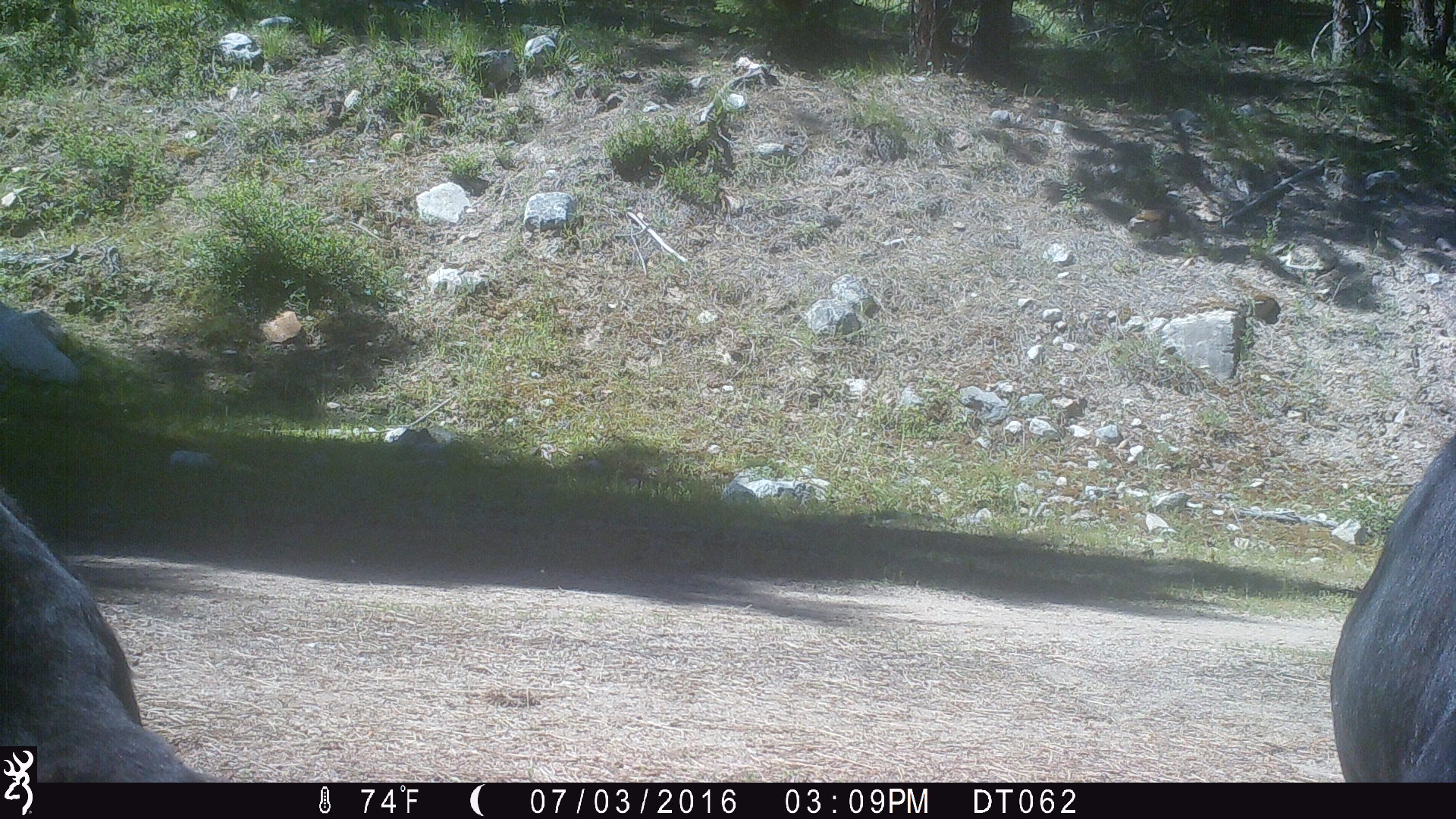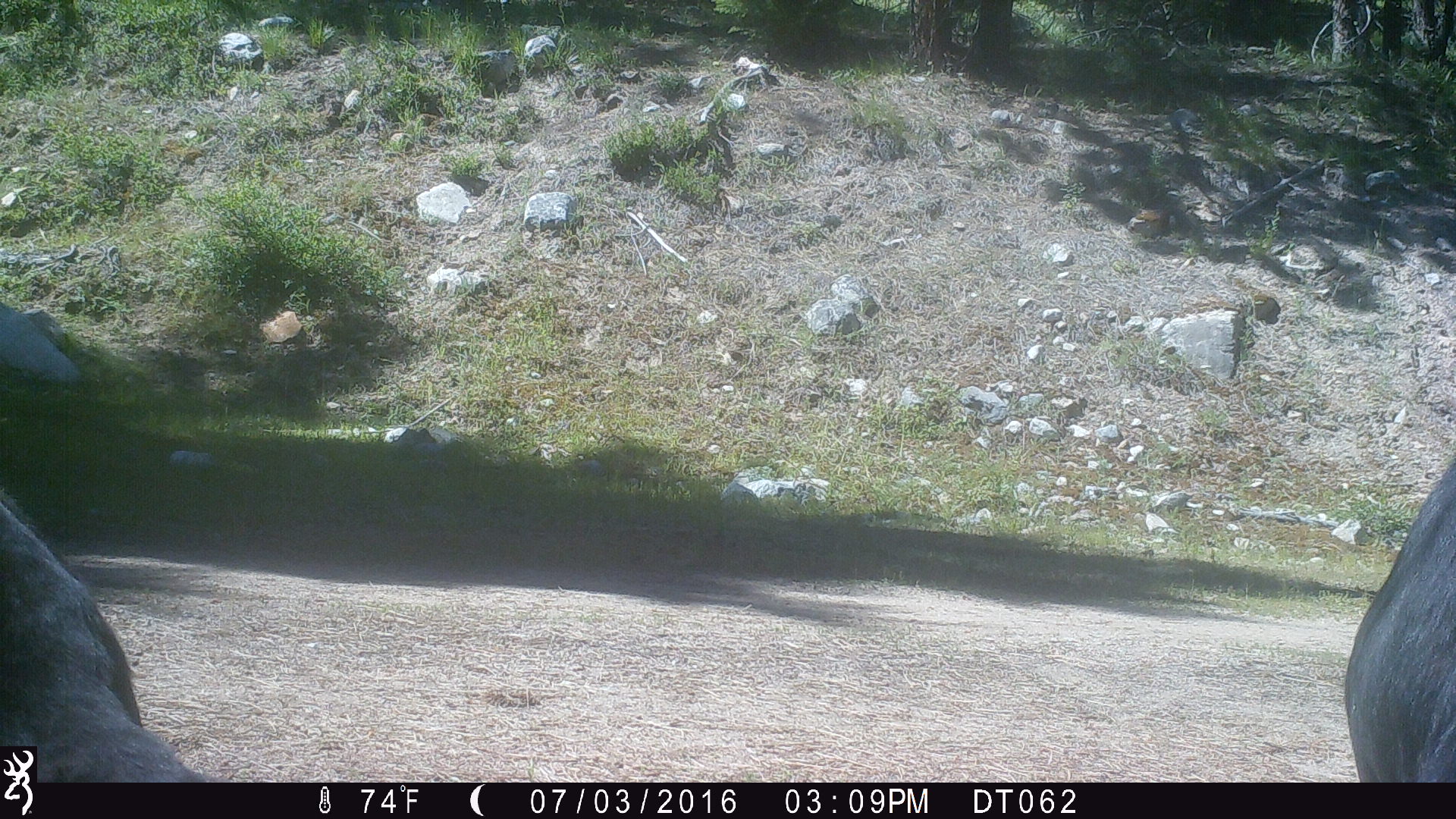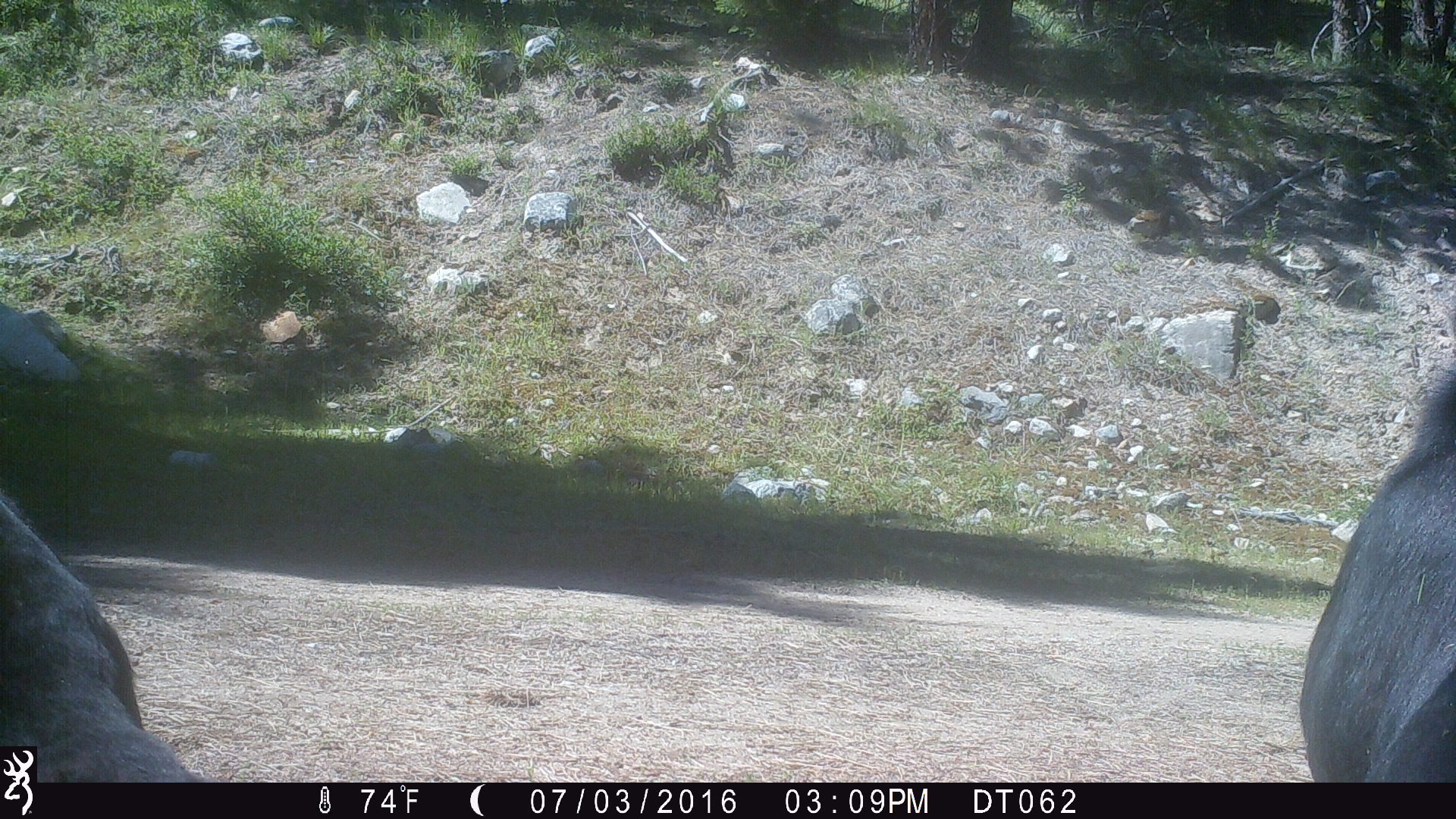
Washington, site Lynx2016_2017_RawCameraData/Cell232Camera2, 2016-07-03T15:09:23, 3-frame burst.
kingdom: Animalia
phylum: Chordata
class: Mammalia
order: Artiodactyla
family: Bovidae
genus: Bos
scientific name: Bos taurus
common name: domestic cattle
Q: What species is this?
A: Domestic cattle (Bos taurus).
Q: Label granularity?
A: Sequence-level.